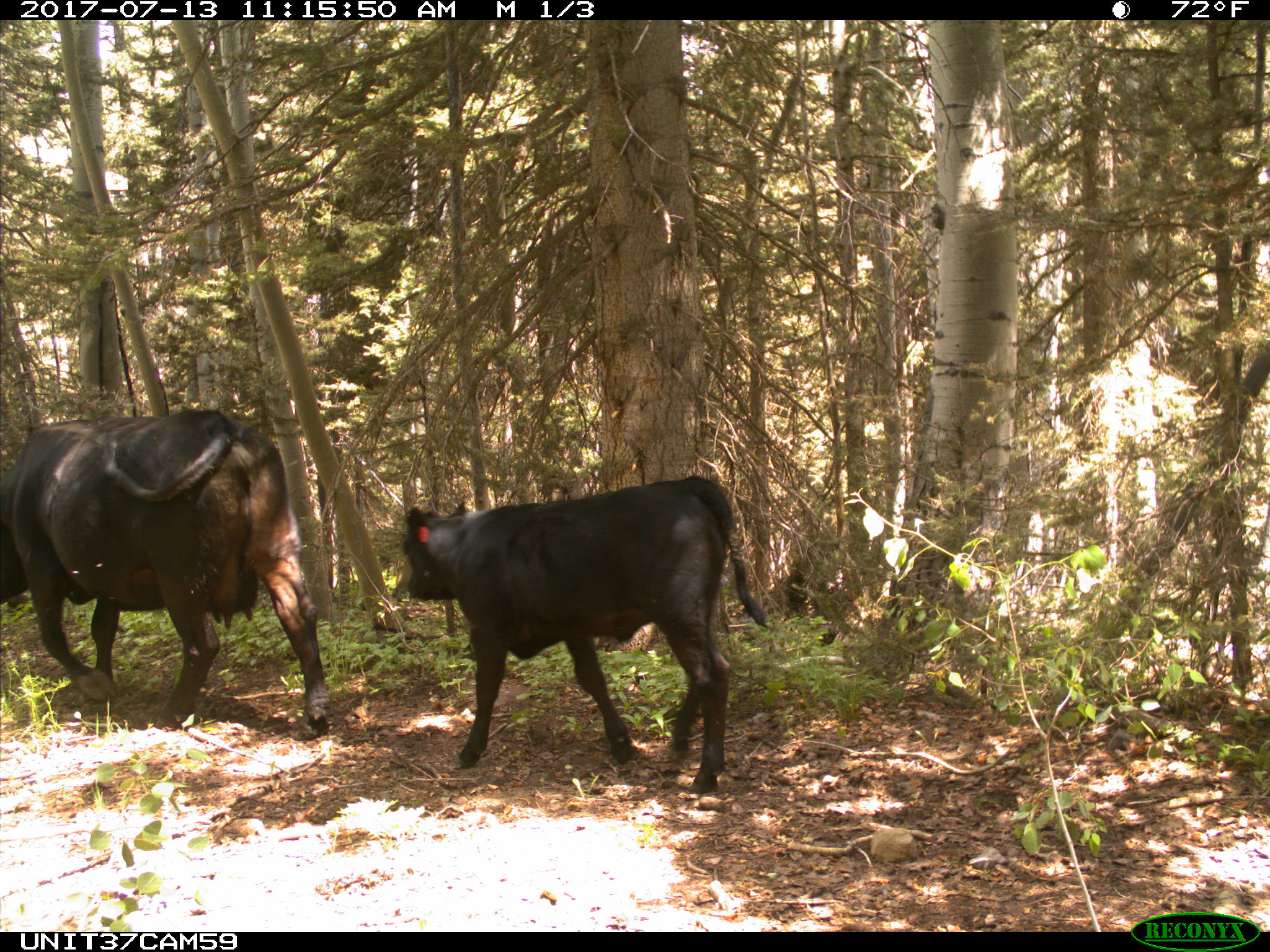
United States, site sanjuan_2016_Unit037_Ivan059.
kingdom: Animalia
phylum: Chordata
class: Mammalia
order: Artiodactyla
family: Bovidae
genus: Bos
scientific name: Bos taurus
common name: domestic cow